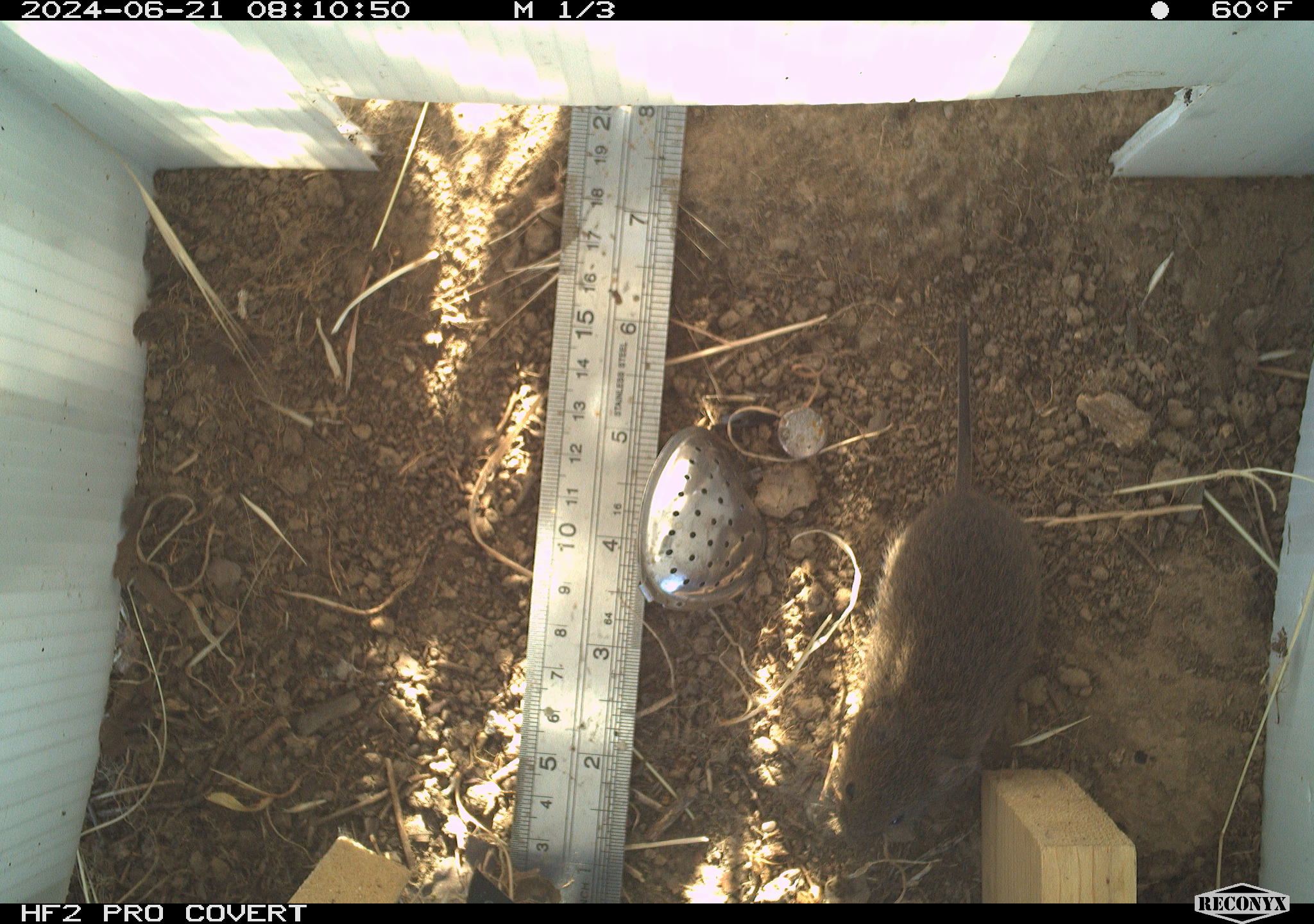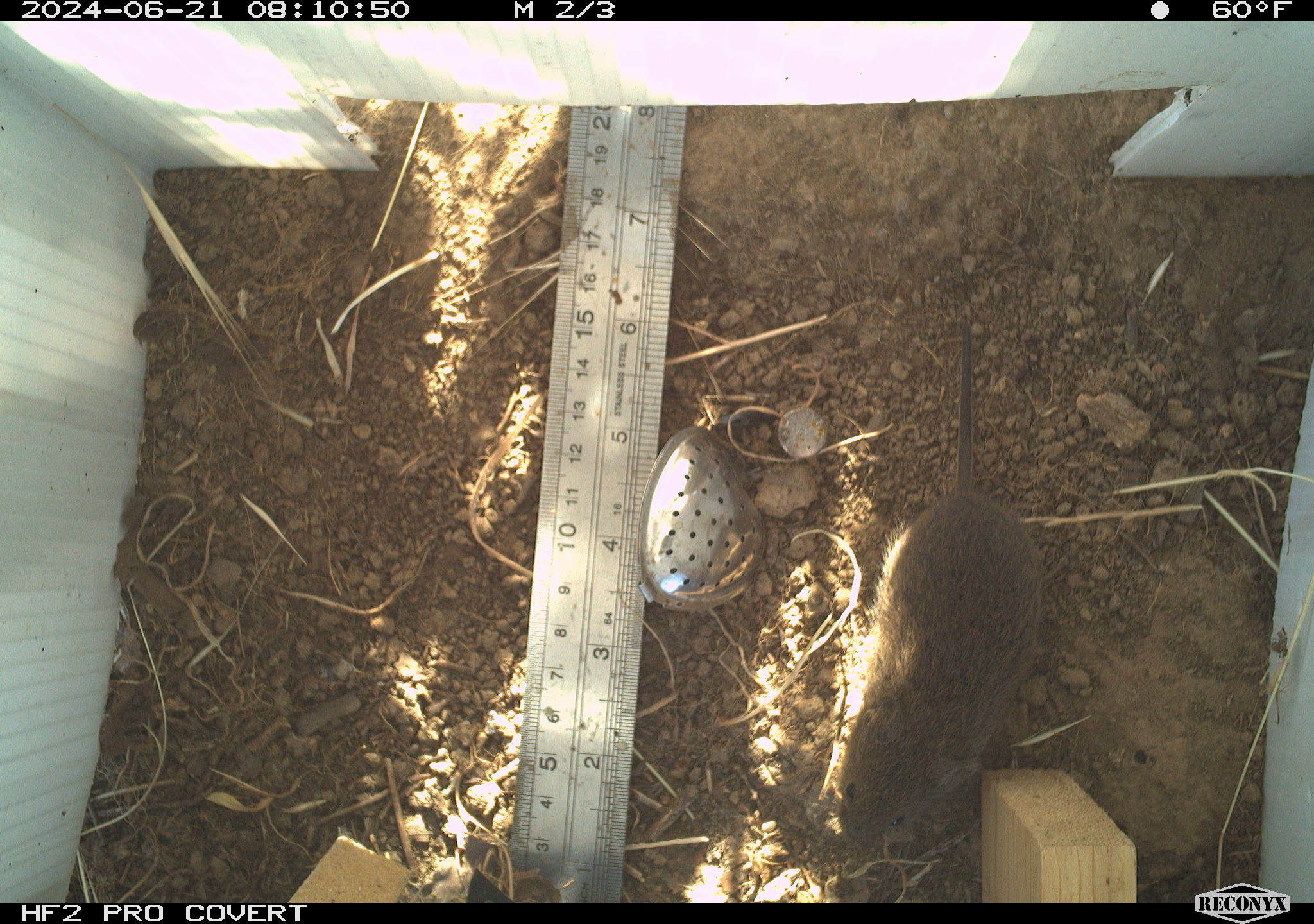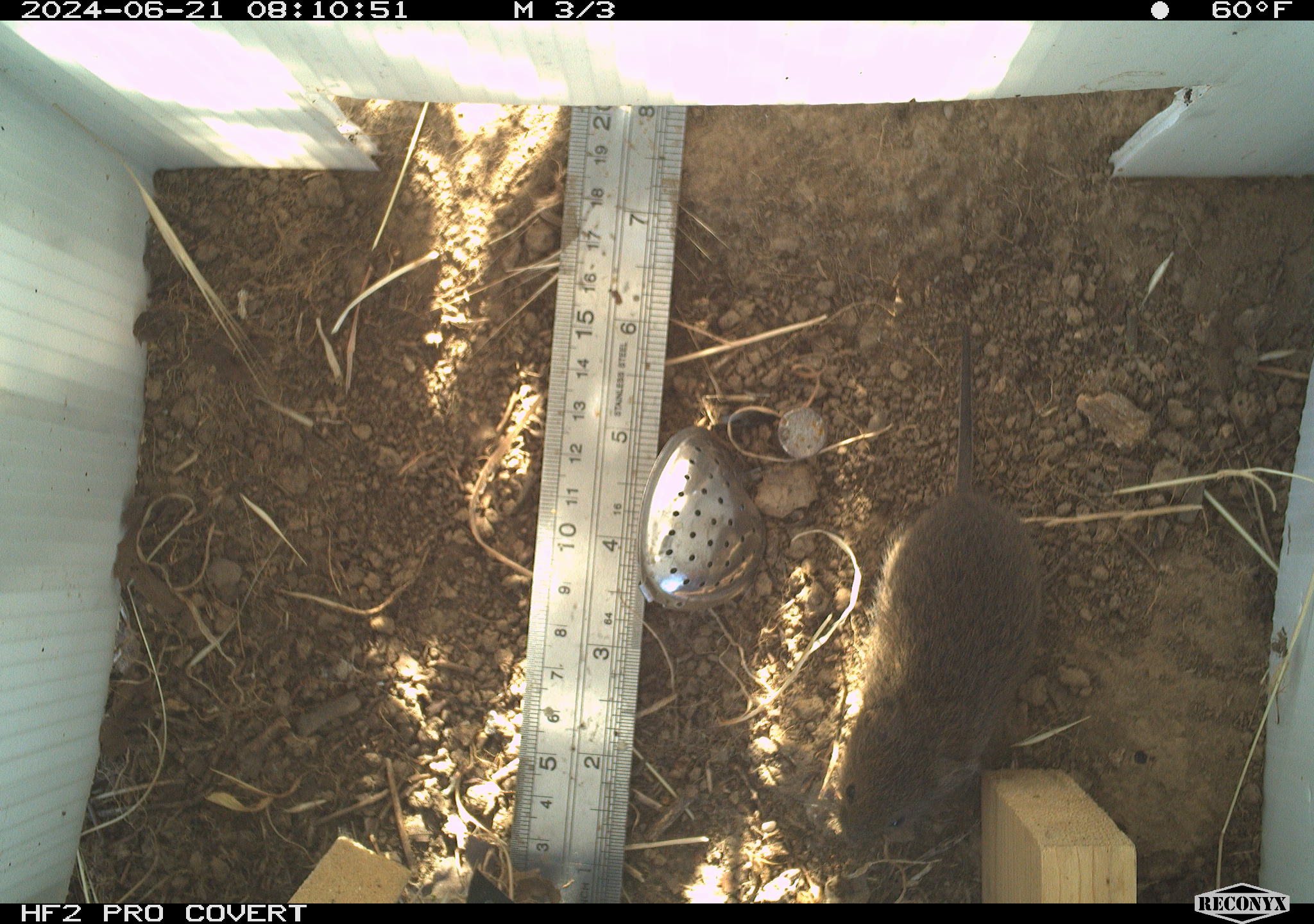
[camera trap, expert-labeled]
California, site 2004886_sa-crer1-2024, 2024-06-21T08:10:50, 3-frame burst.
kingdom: Animalia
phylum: Chordata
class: Mammalia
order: Rodentia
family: Cricetidae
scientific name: Arvicolinae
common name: voles, lemmings, and muskrats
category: arvicolinae subfamily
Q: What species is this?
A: Arvicolinae subfamily (voles, lemmings, and muskrats) (Arvicolinae).